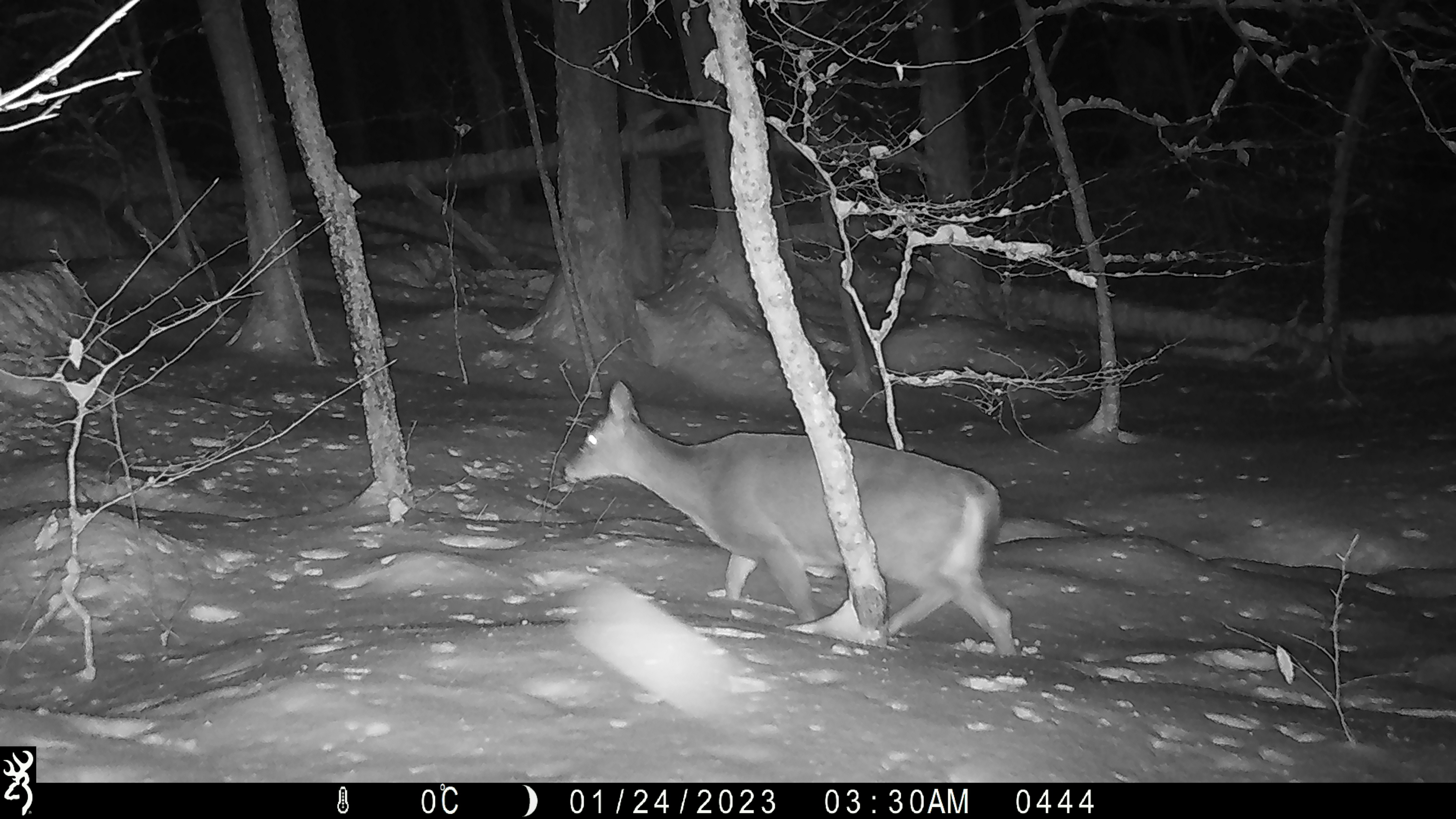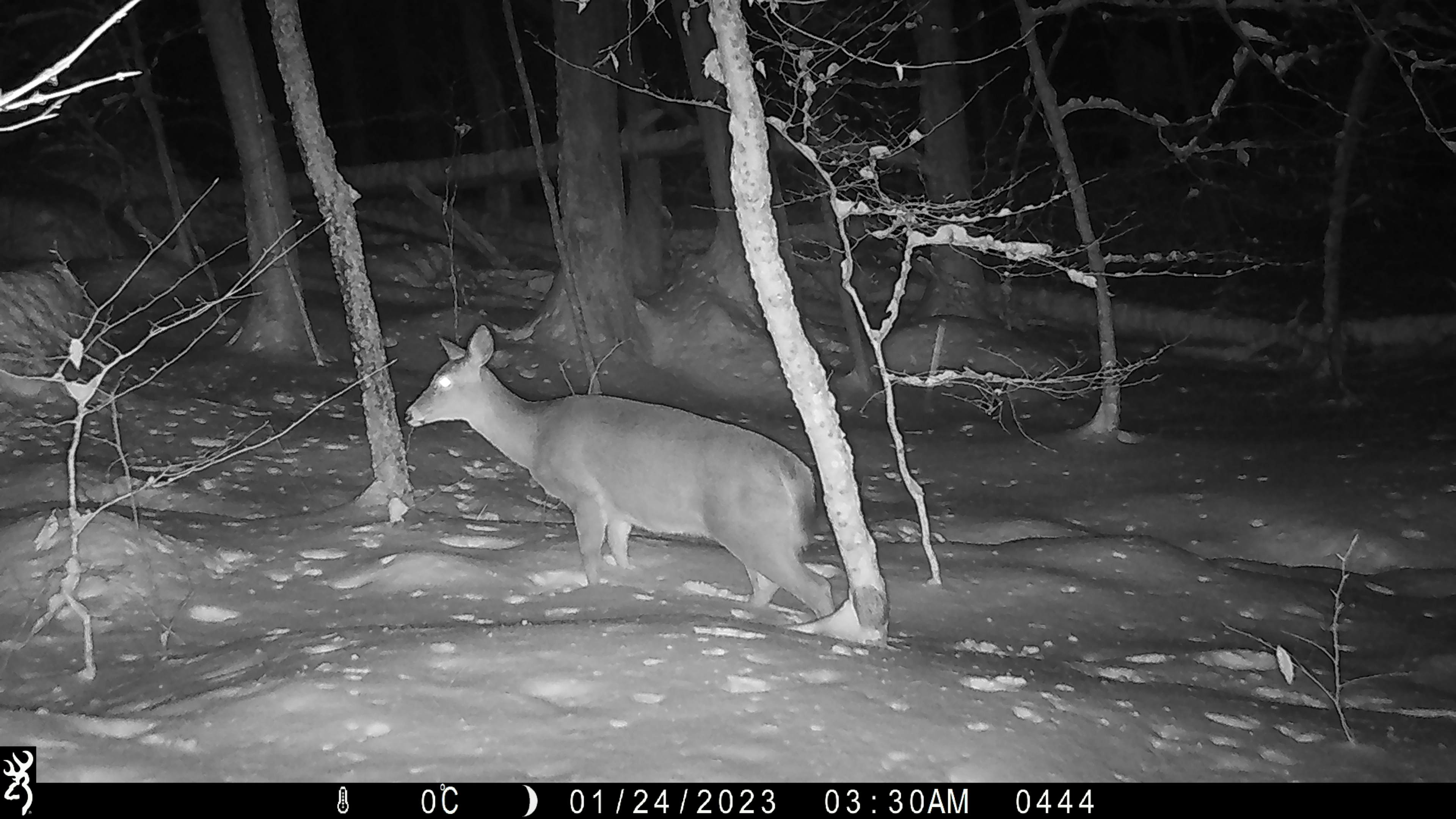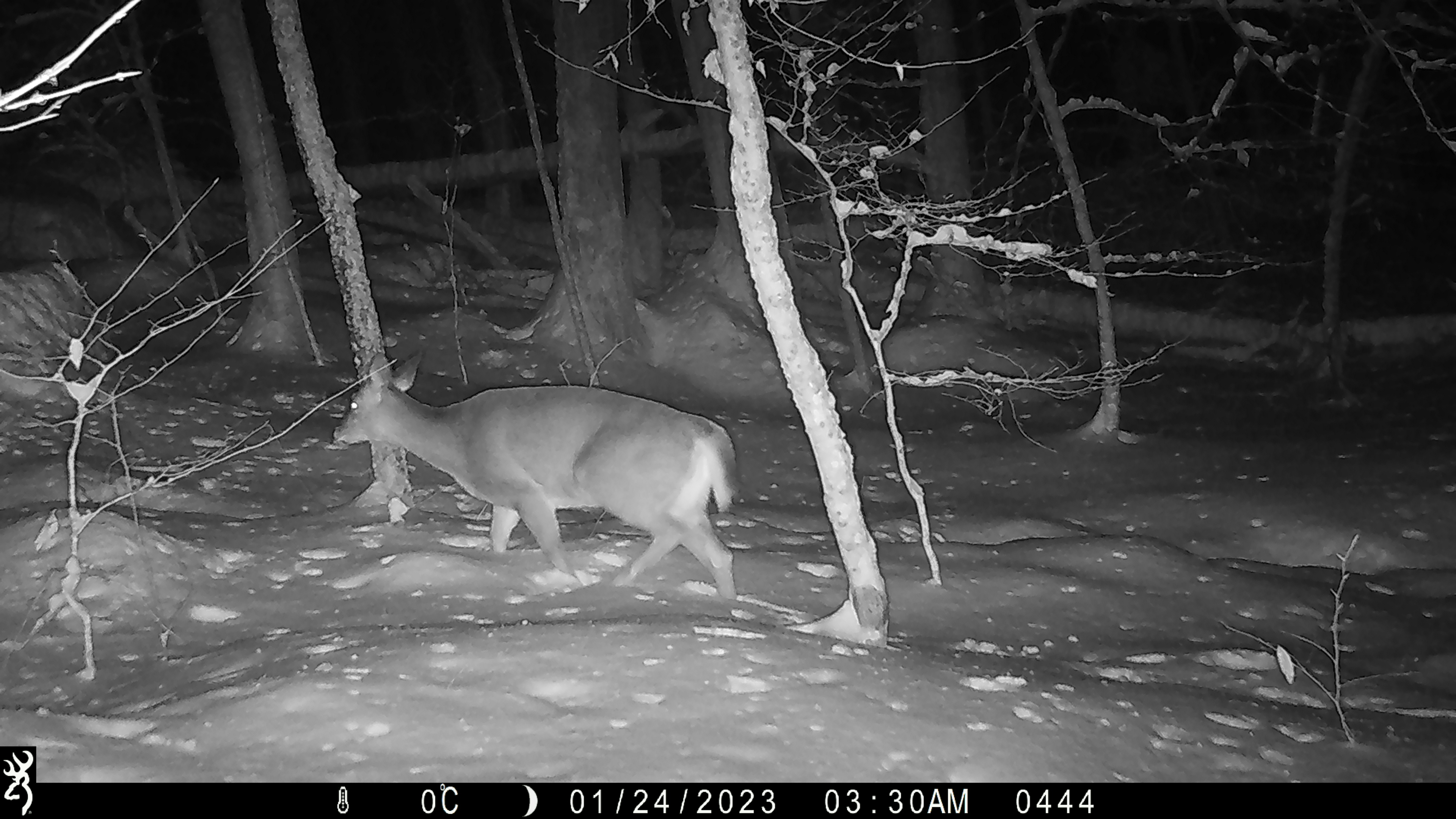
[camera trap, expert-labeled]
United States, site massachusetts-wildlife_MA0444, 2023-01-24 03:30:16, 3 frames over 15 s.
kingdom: Animalia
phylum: Chordata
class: Mammalia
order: Artiodactyla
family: Cervidae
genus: Odocoileus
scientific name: Odocoileus virginianus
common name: white-tailed deer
White-tailed deer (Odocoileus virginianus).